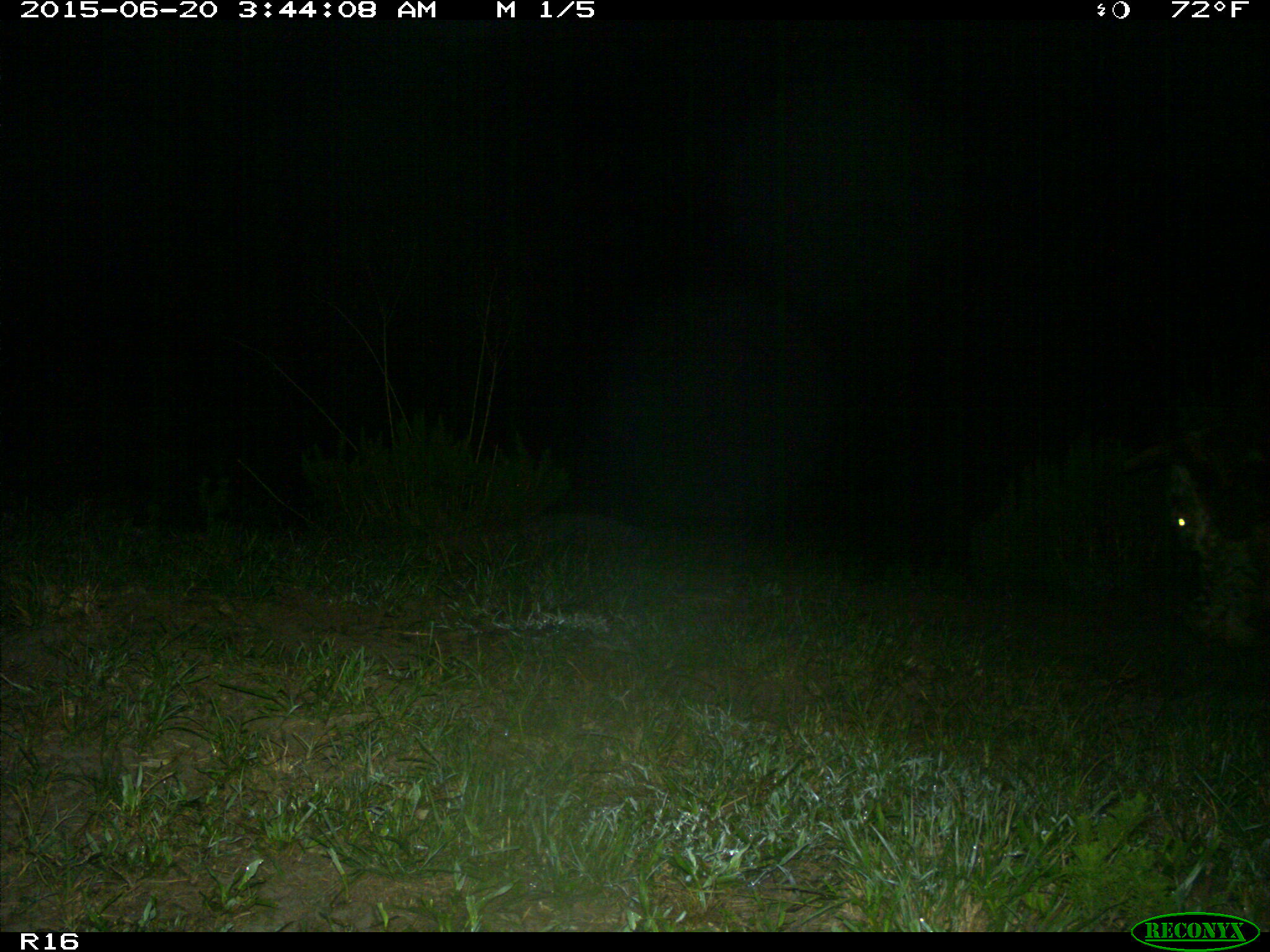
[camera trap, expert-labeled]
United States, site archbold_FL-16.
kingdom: Animalia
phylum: Chordata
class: Mammalia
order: Artiodactyla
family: Bovidae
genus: Bos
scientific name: Bos taurus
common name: domestic cow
Bos taurus (domestic cow).